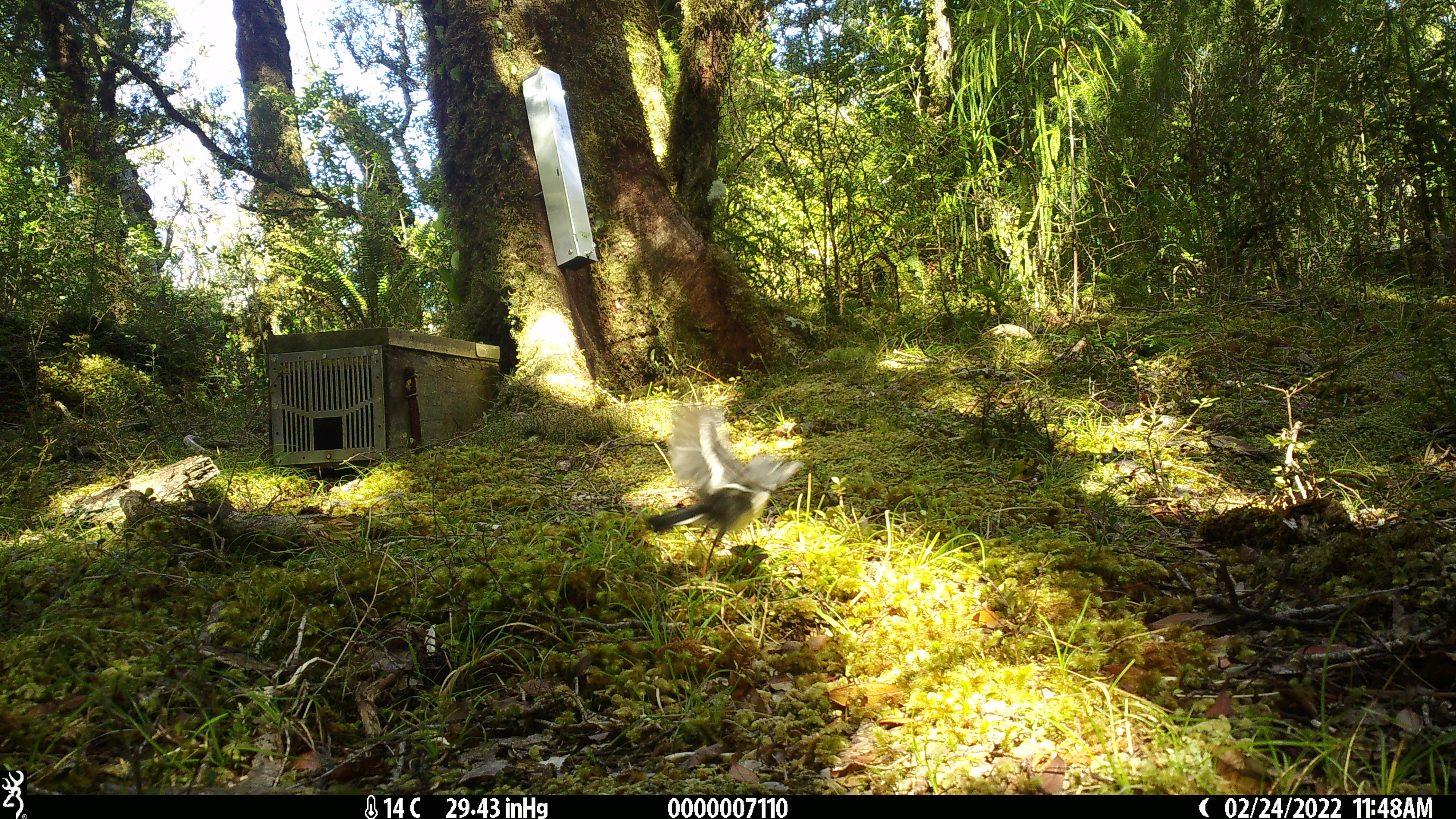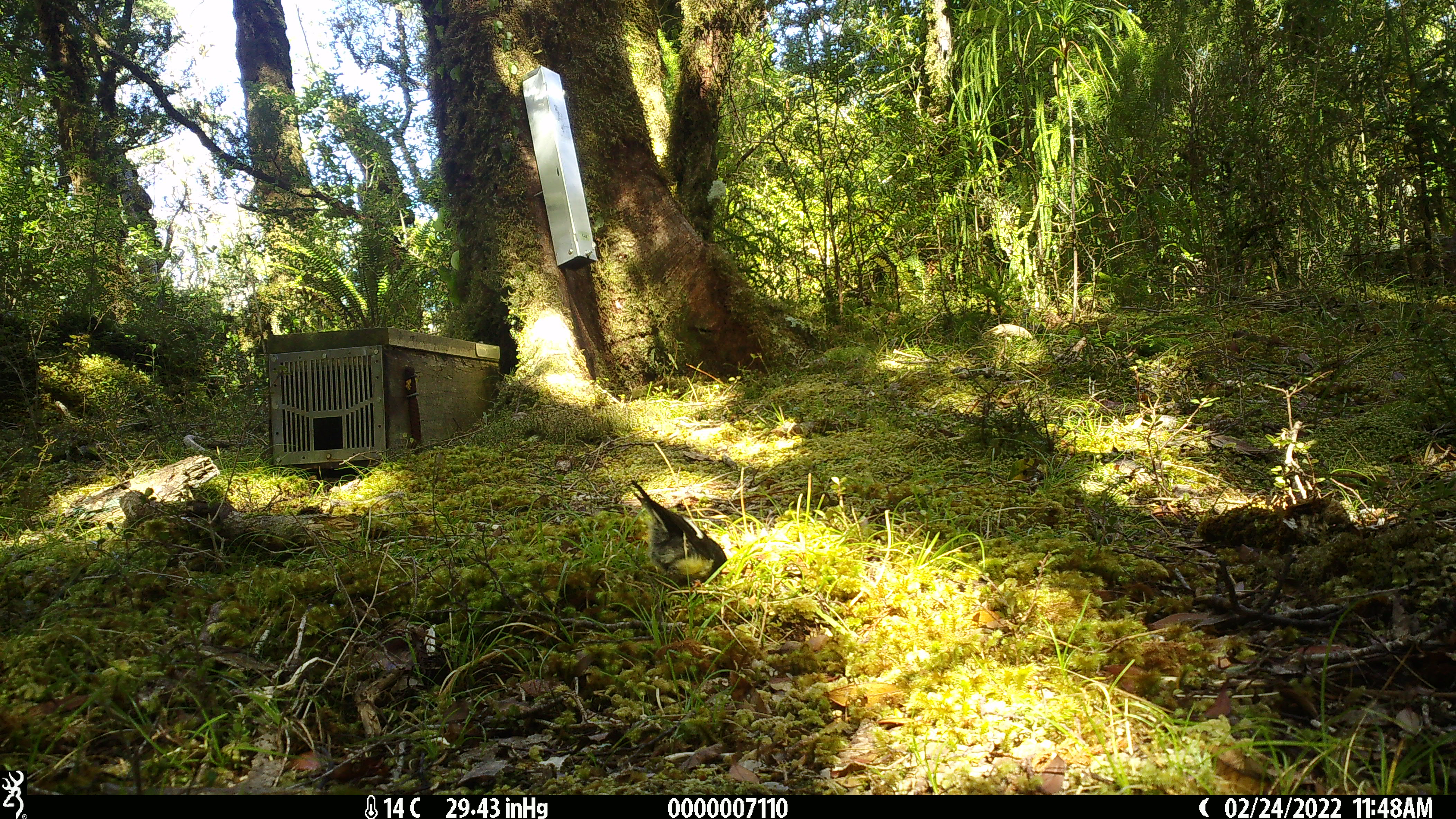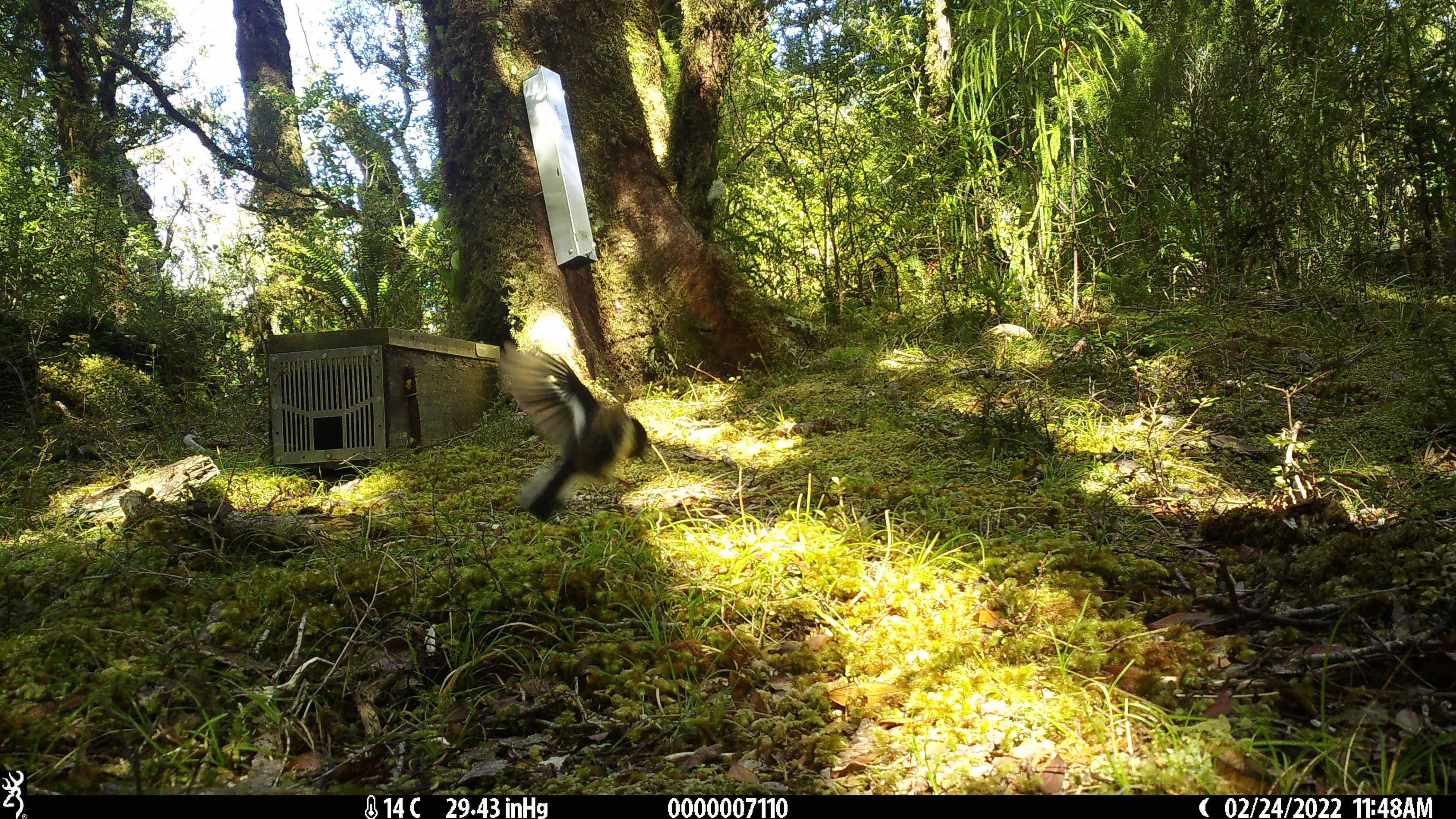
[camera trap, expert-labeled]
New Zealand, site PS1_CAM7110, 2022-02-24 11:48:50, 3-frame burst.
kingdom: Animalia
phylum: Chordata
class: Aves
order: Passeriformes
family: Petroicidae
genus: Petroica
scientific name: Petroica macrocephala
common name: tomtit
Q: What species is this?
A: Tomtit (Petroica macrocephala).